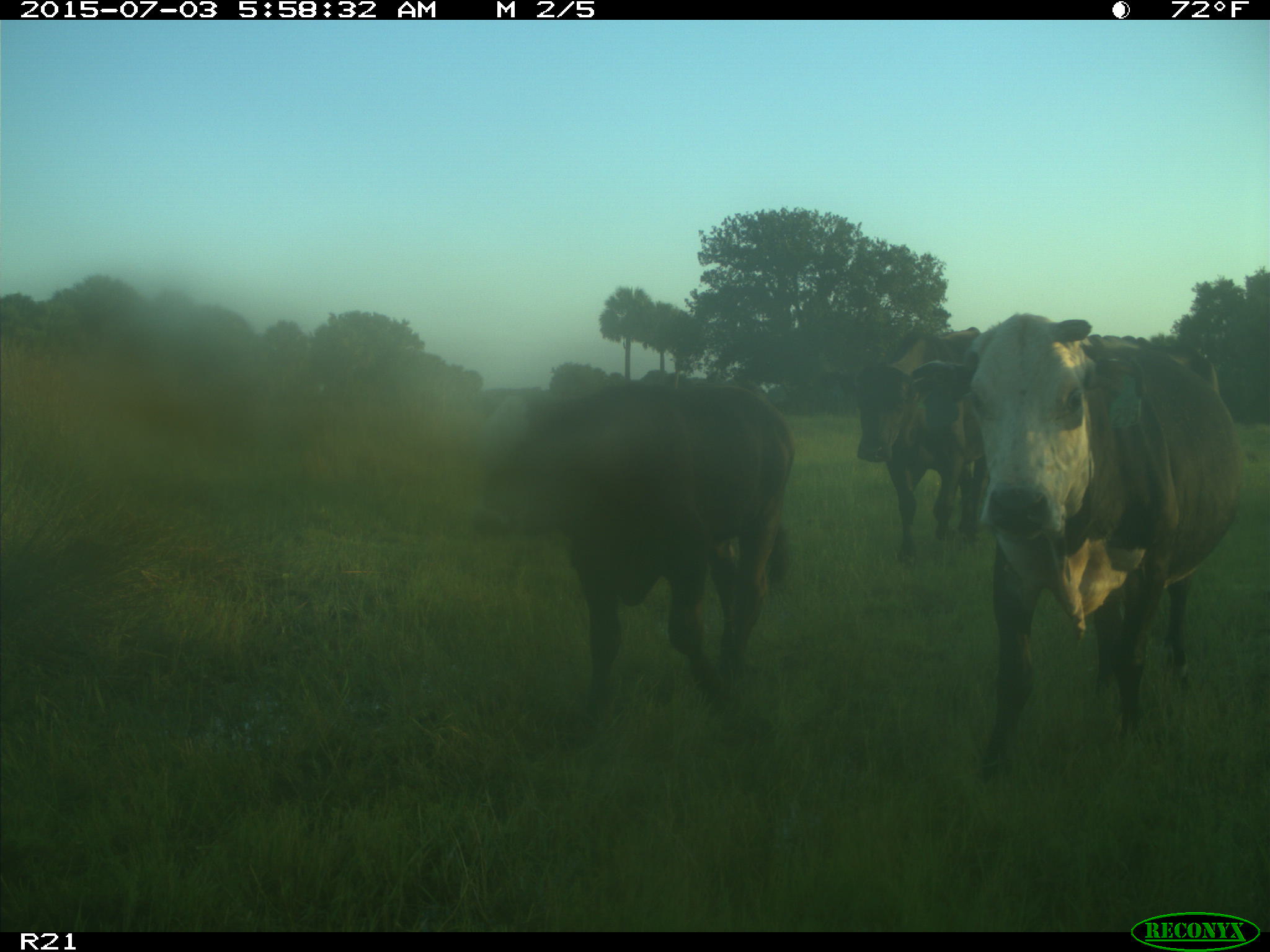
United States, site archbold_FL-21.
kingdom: Animalia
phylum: Chordata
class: Mammalia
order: Artiodactyla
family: Bovidae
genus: Bos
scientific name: Bos taurus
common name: domestic cow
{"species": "Bos taurus (domestic cow)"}